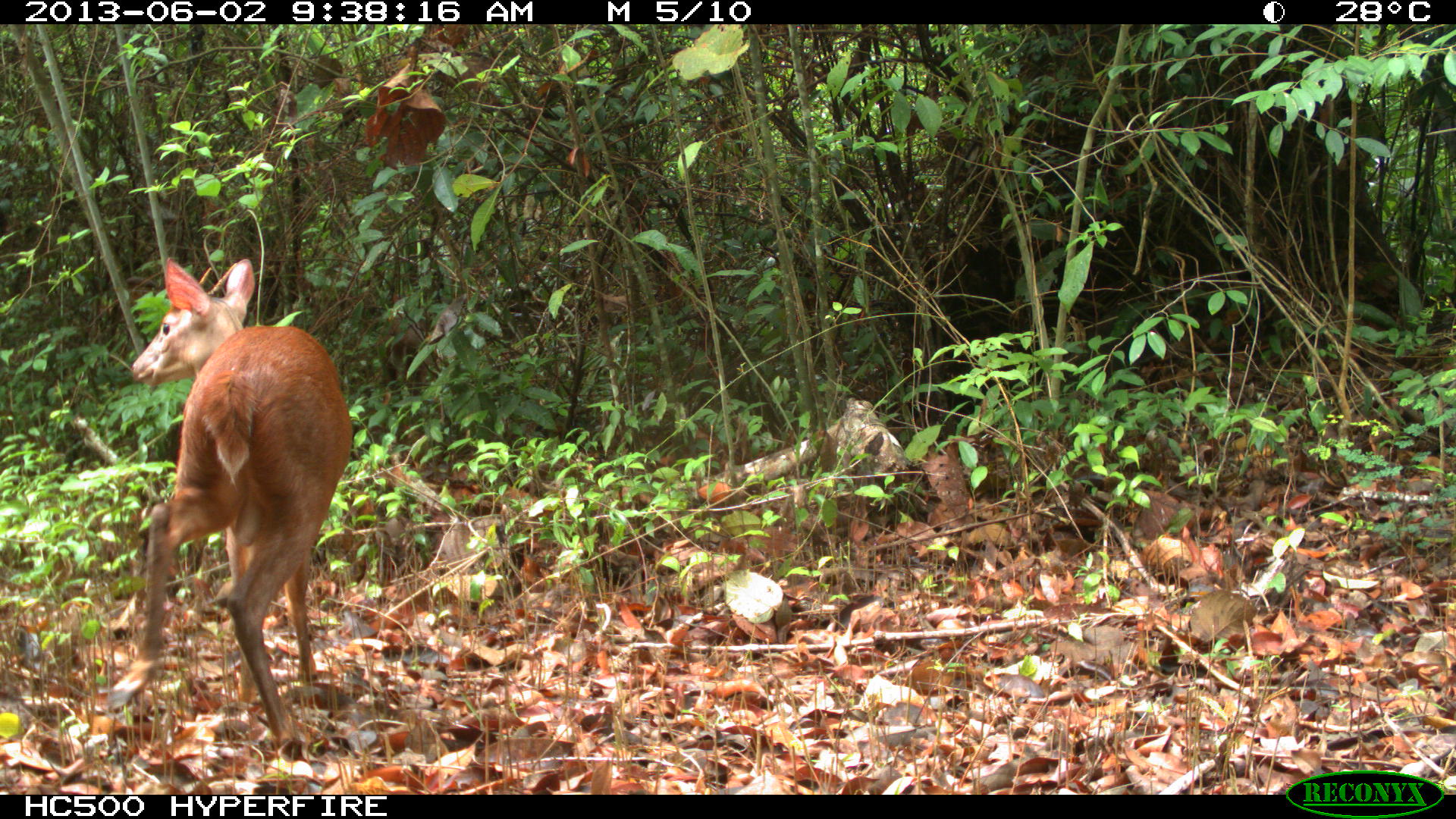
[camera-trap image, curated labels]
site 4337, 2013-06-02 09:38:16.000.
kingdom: Animalia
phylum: Chordata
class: Mammalia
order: Artiodactyla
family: Cervidae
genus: Mazama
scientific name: Mazama temama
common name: central american red brocket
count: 2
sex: male